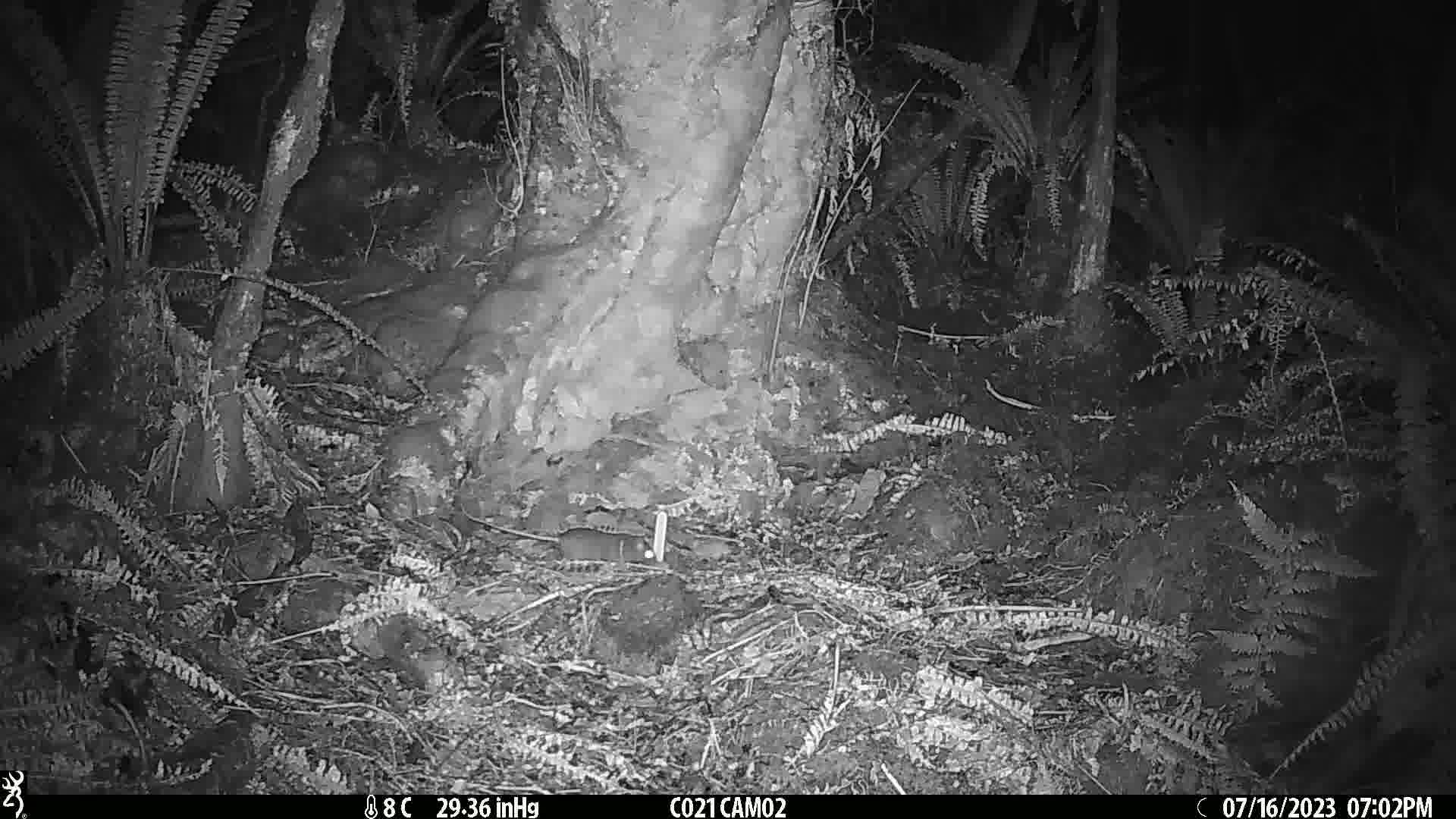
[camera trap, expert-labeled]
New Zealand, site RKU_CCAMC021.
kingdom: Animalia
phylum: Chordata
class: Mammalia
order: Rodentia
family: Muridae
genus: Rattus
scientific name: Rattus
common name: rat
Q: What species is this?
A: Rat (Rattus).